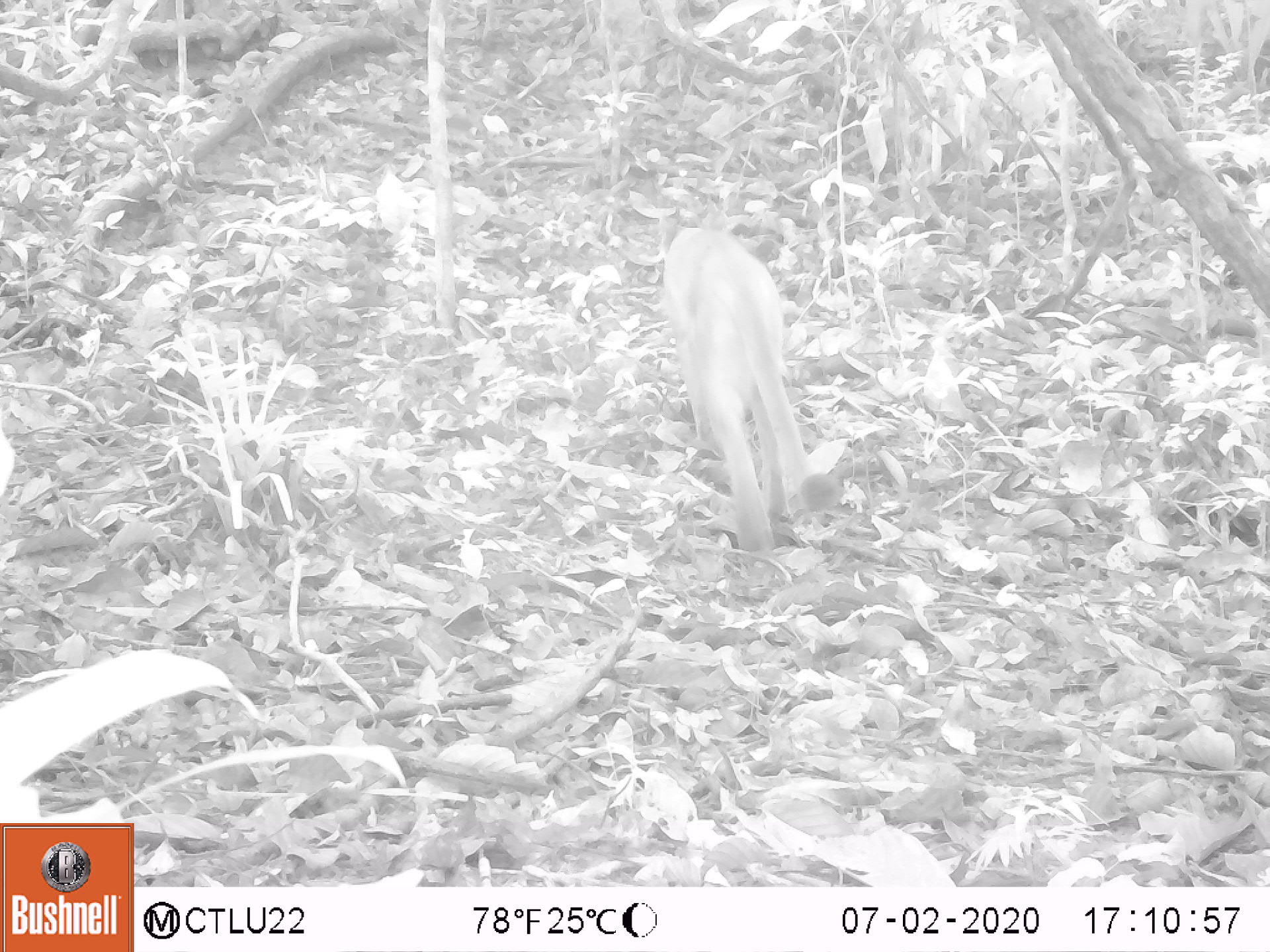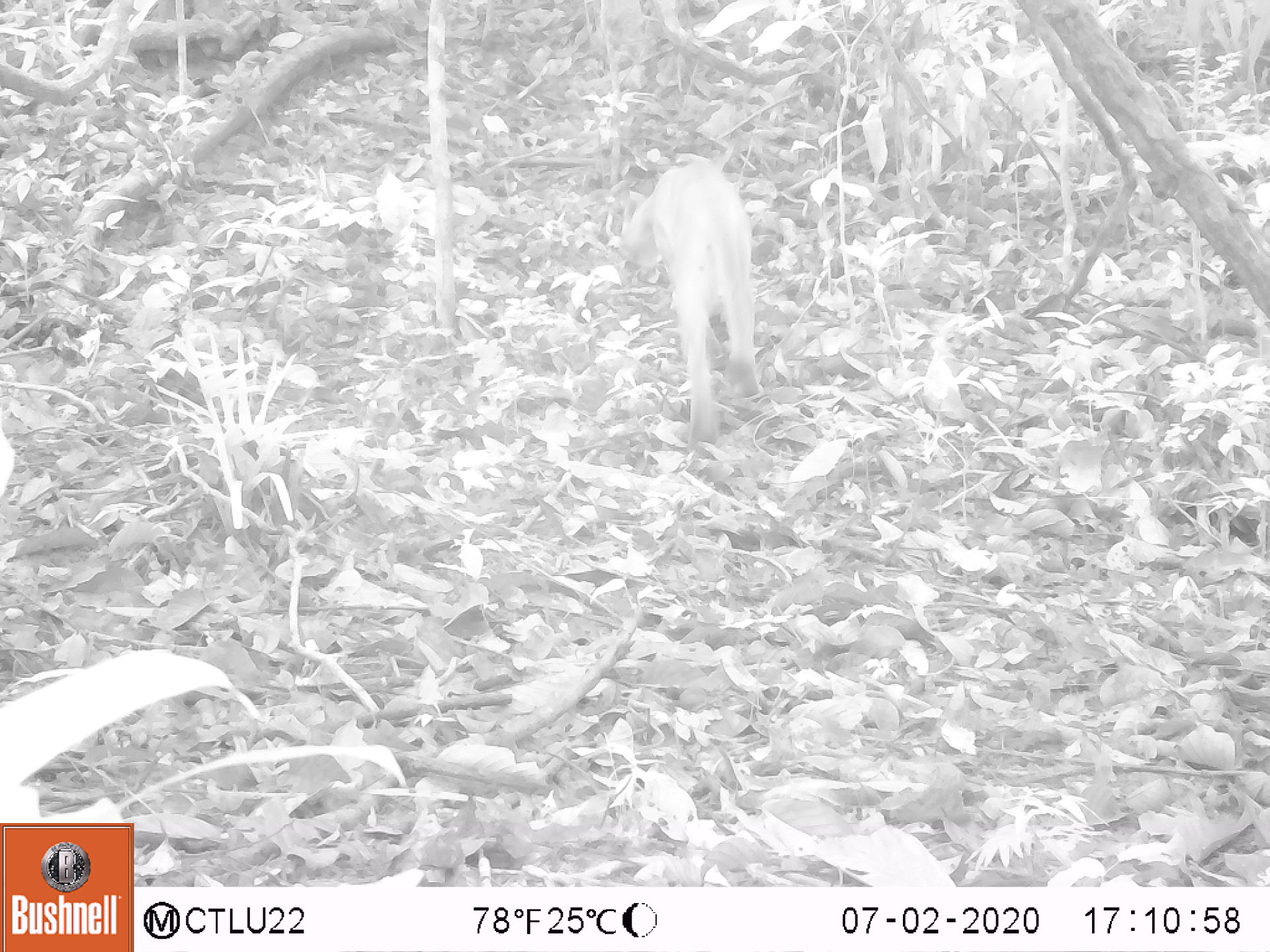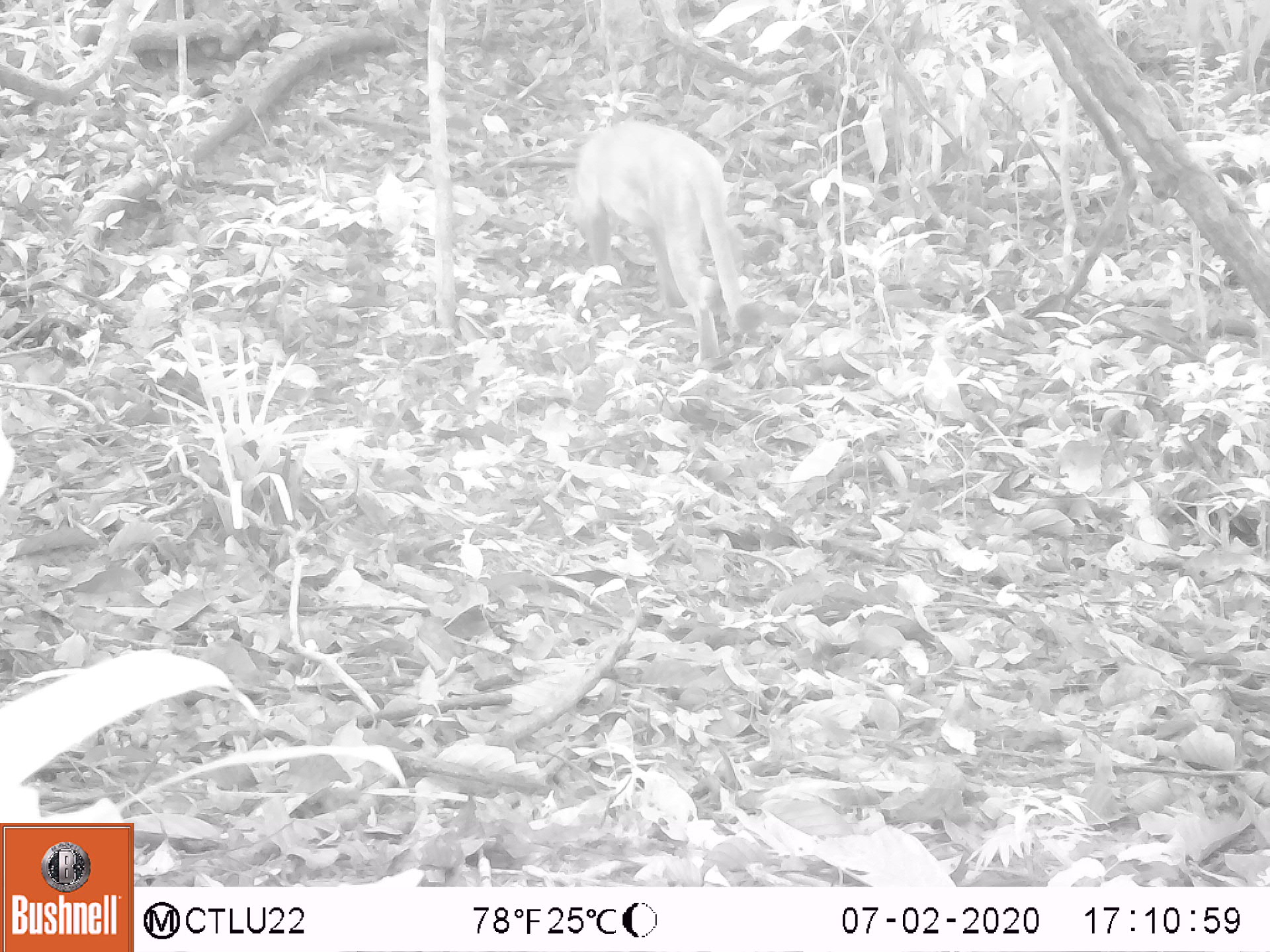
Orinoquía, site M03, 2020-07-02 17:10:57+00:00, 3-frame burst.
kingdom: Animalia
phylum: Chordata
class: Mammalia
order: Carnivora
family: Felidae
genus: Puma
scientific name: Puma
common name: puma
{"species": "Puma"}